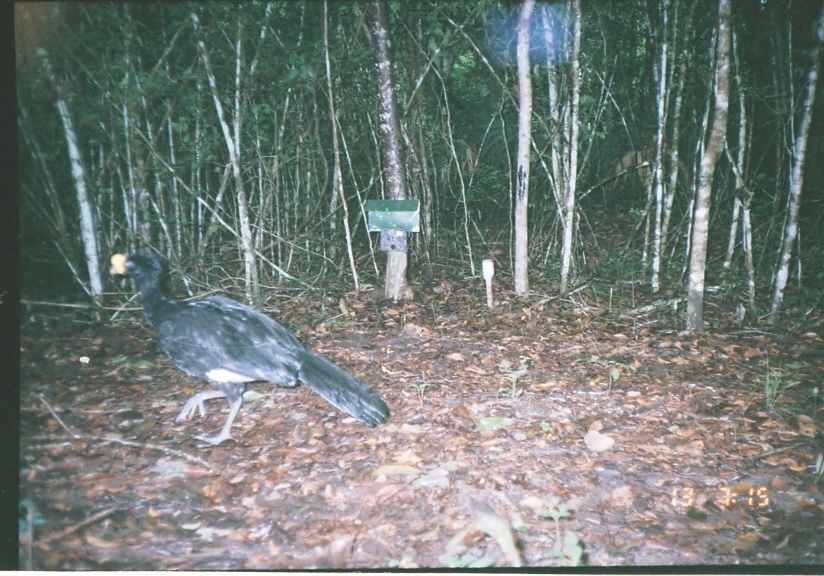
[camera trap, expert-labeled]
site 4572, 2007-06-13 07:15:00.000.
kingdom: Animalia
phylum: Chordata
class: Aves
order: Galliformes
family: Cracidae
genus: Crax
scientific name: Crax rubra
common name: great curassow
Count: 1.